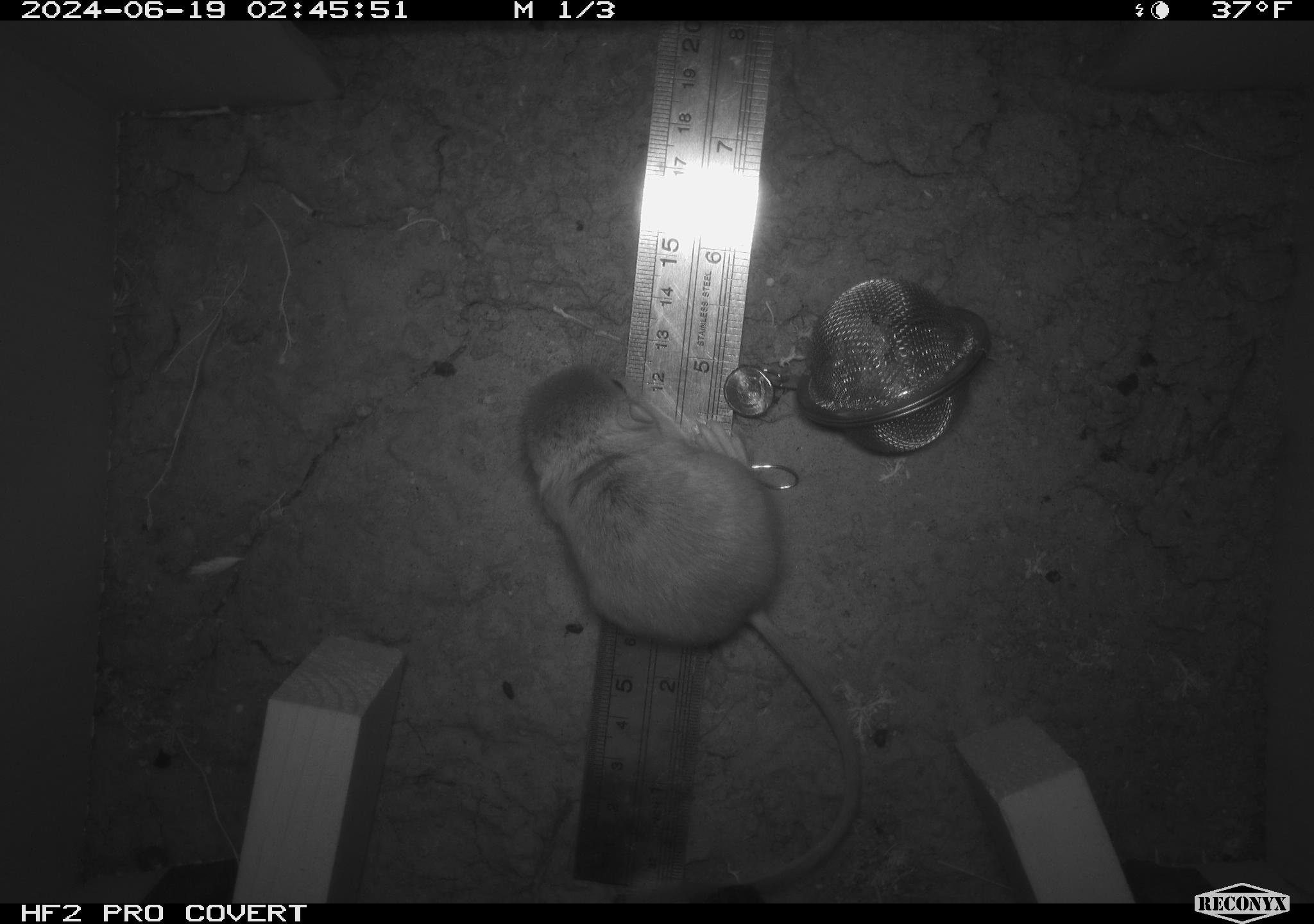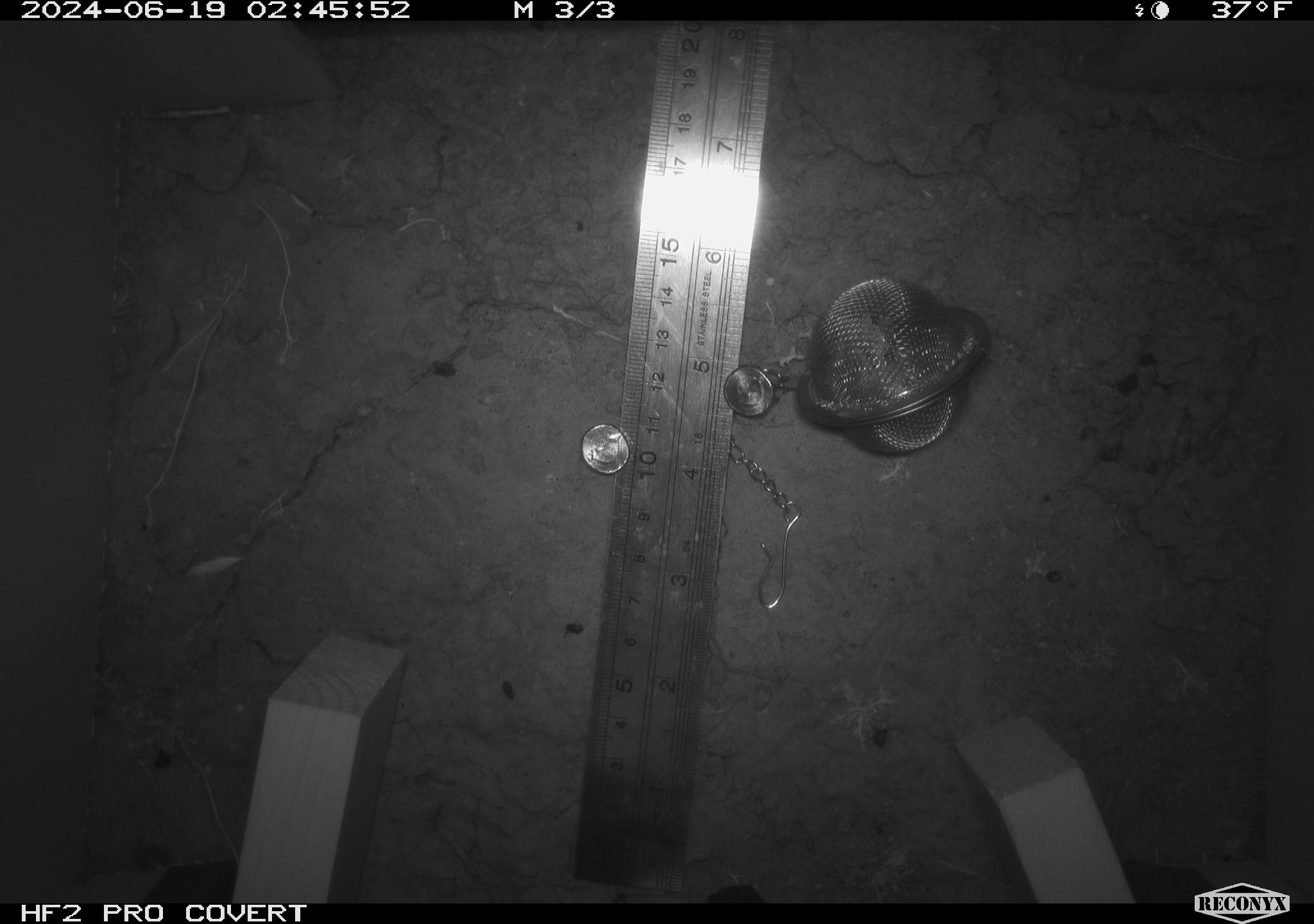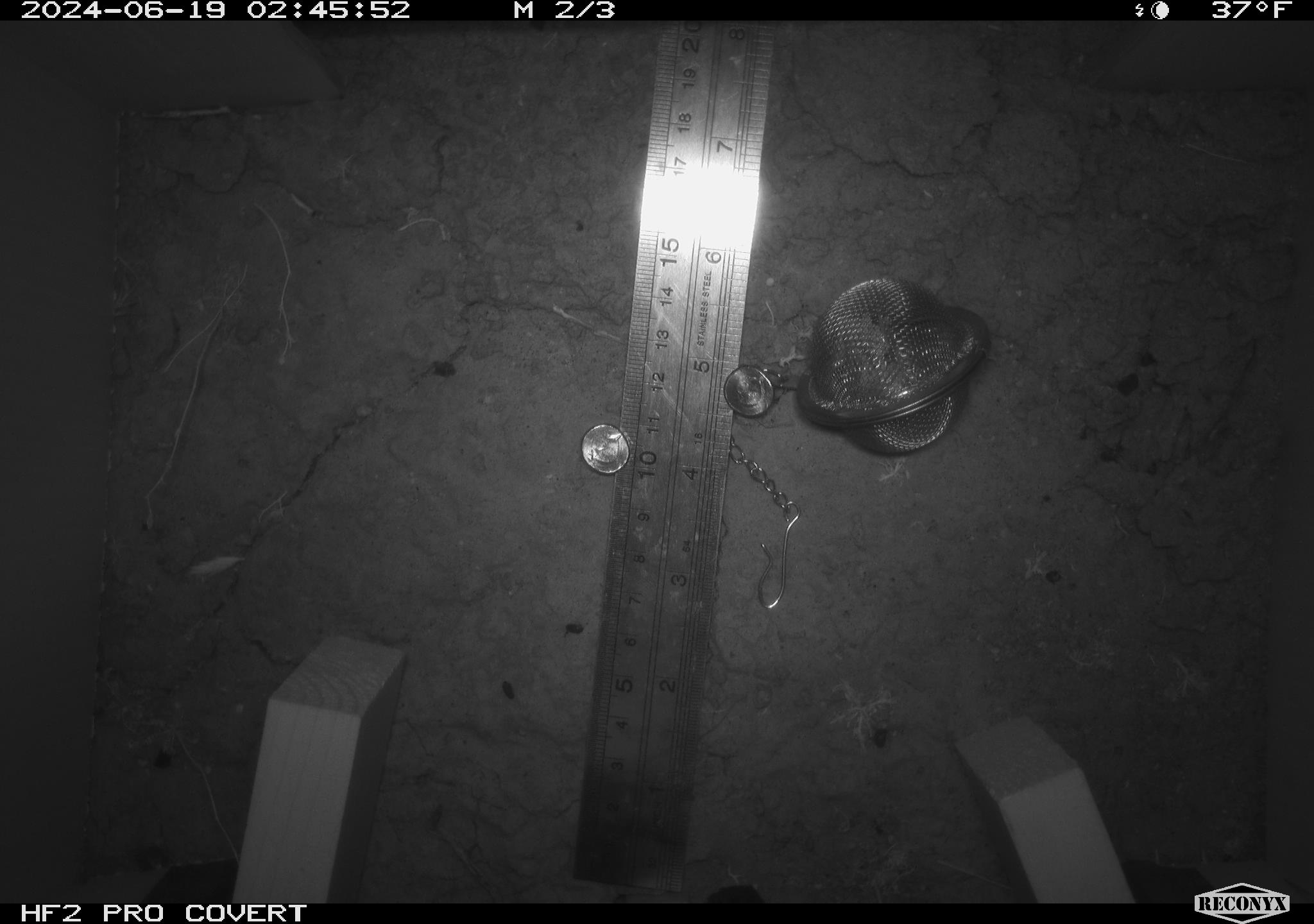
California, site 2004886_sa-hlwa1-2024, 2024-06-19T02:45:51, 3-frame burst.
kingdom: Animalia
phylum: Chordata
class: Mammalia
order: Rodentia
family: Heteromyidae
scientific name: Heteromyidae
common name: kangaroo rats and pocket mice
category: heteromyidae family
Heteromyidae family (kangaroo rats and pocket mice) (Heteromyidae).